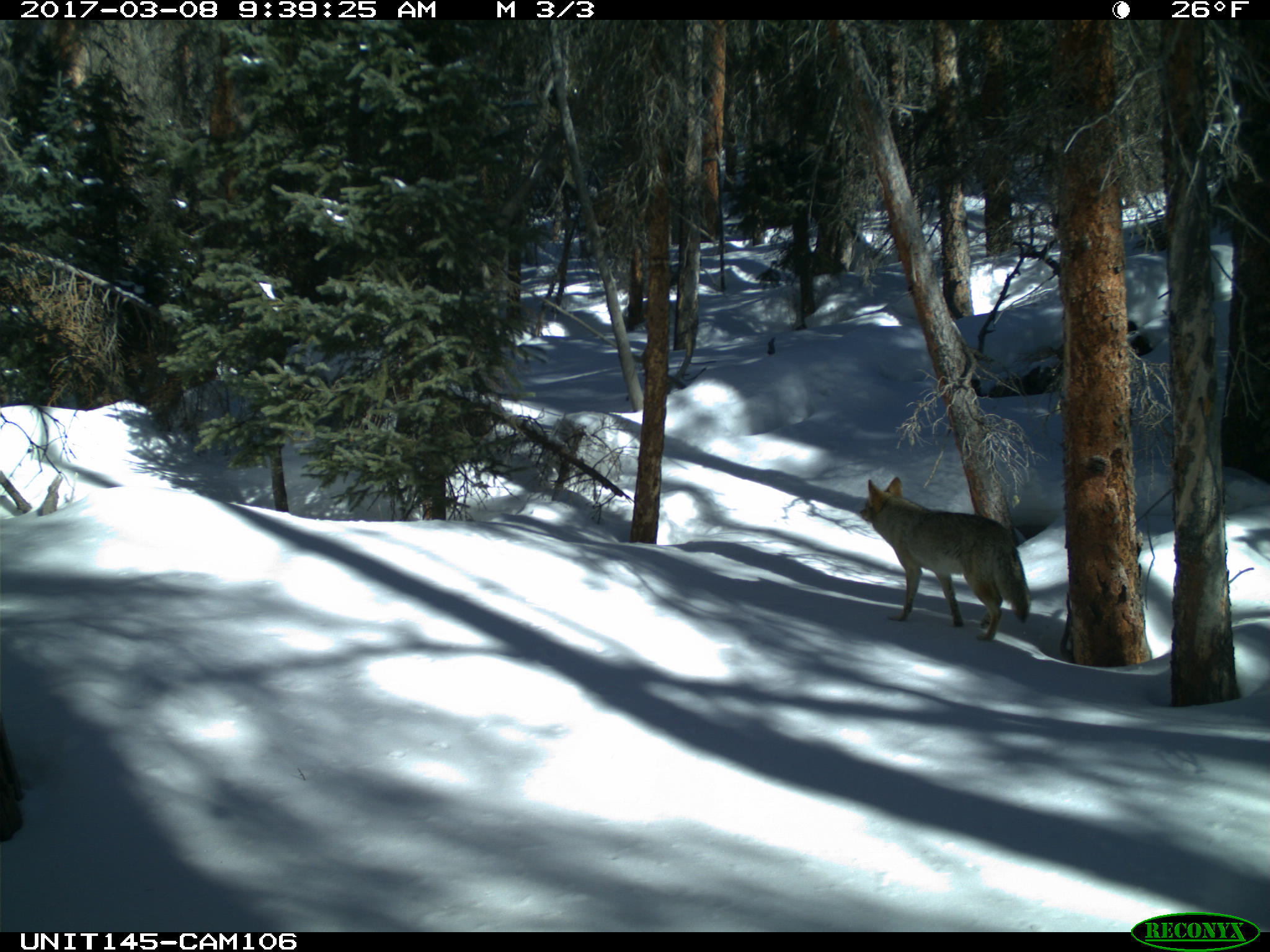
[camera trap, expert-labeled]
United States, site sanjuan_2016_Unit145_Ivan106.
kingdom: Animalia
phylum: Chordata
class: Mammalia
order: Carnivora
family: Canidae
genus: Canis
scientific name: Canis latrans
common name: coyote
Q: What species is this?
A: Canis latrans (coyote).